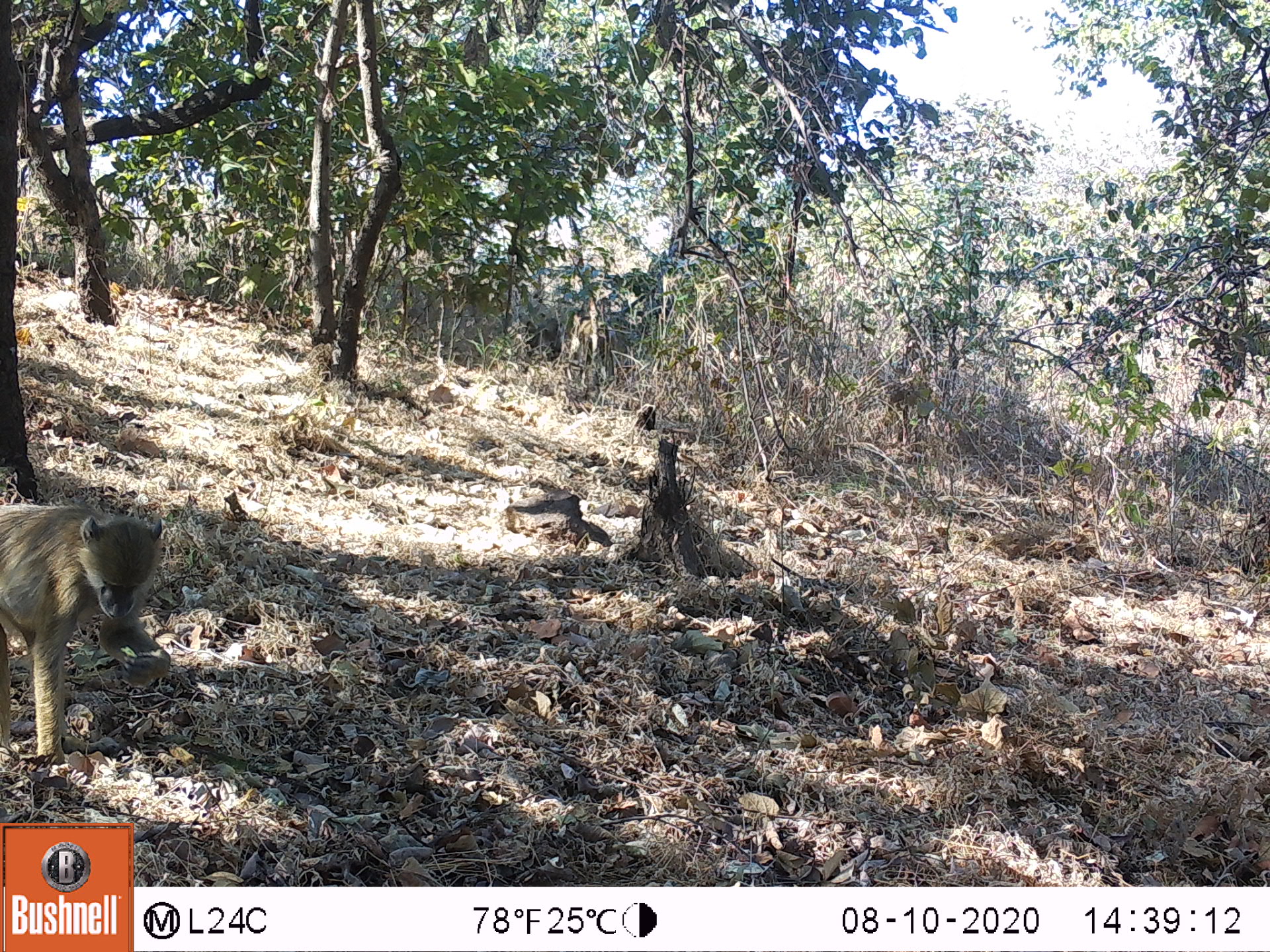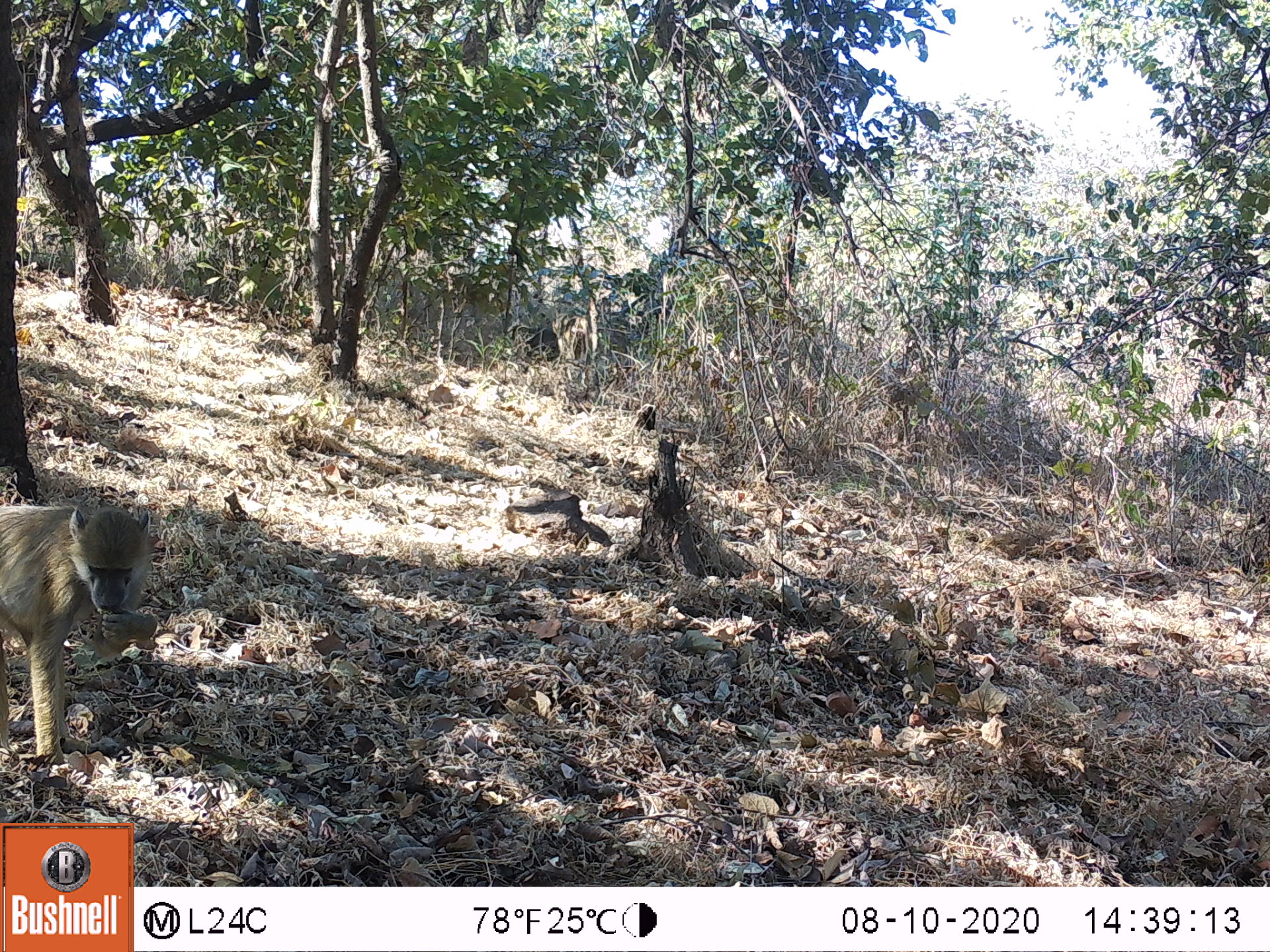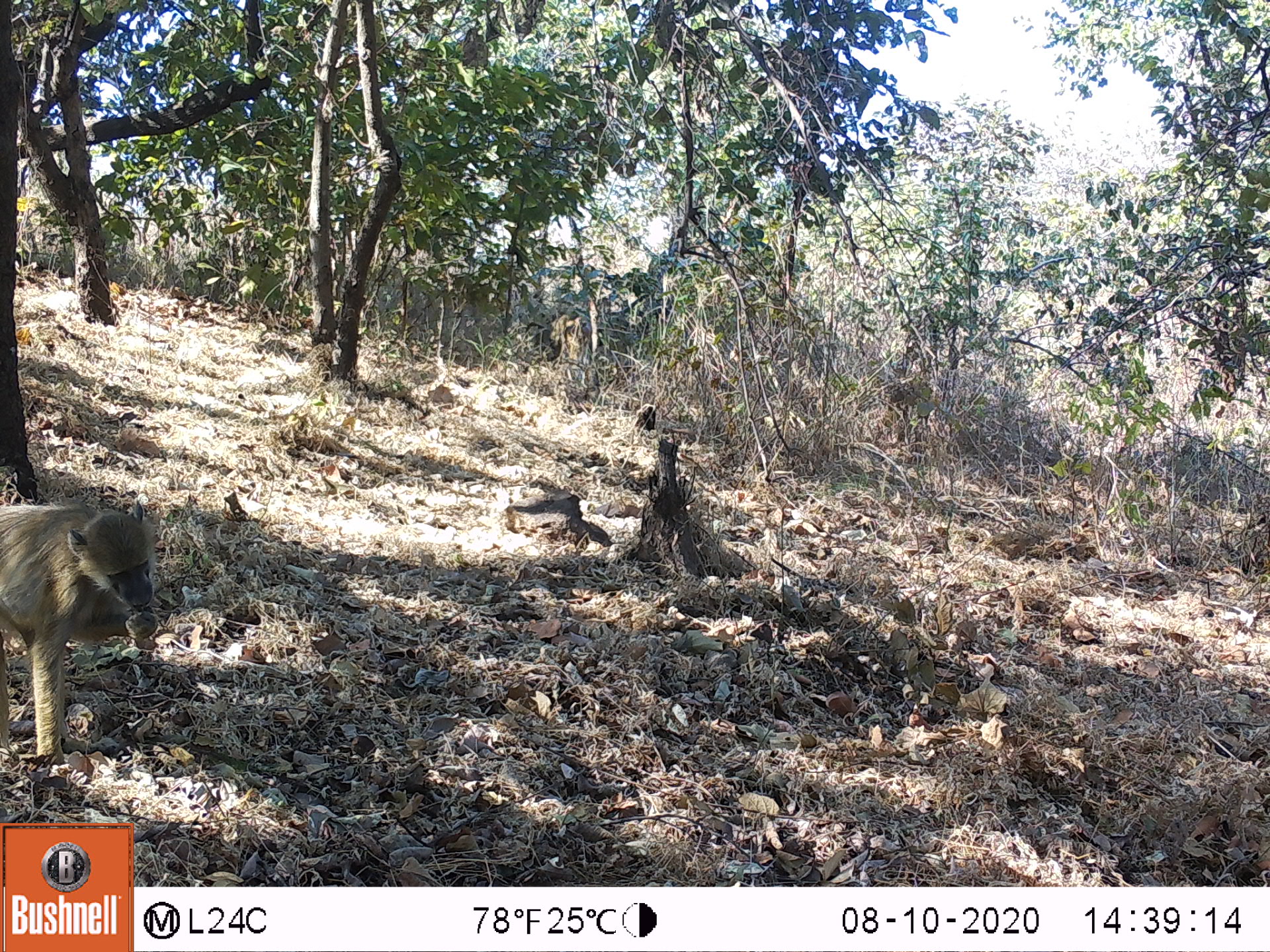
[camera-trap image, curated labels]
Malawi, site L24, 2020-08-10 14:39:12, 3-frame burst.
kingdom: Animalia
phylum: Chordata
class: Mammalia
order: Primates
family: Cercopithecidae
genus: Papio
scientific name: Papio cynocephalus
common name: yellow baboon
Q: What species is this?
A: Yellow baboon (Papio cynocephalus).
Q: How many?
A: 1.